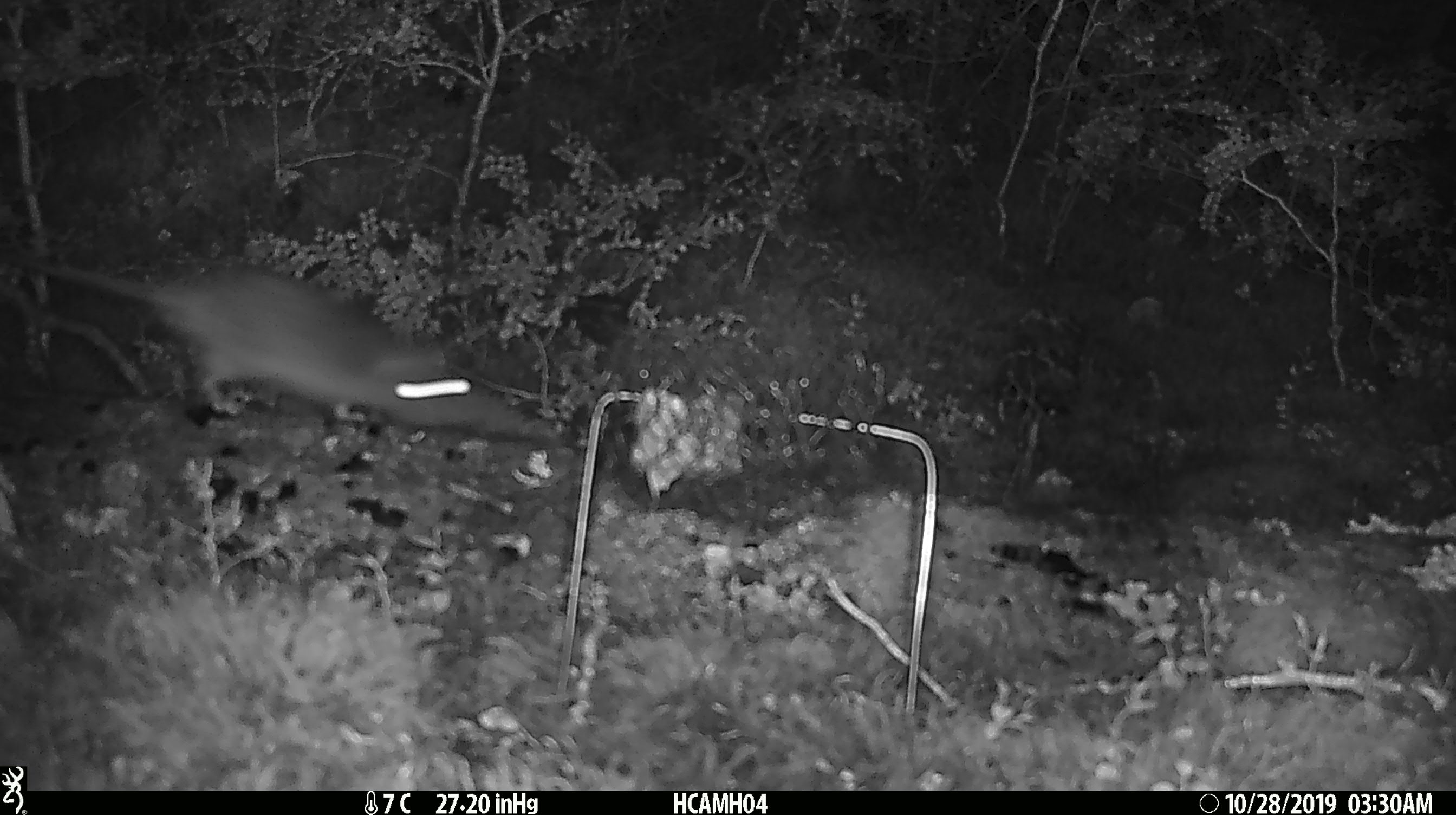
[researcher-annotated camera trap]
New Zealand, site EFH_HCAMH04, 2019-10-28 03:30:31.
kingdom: Animalia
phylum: Chordata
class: Mammalia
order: Rodentia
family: Muridae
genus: Rattus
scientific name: Rattus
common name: rat